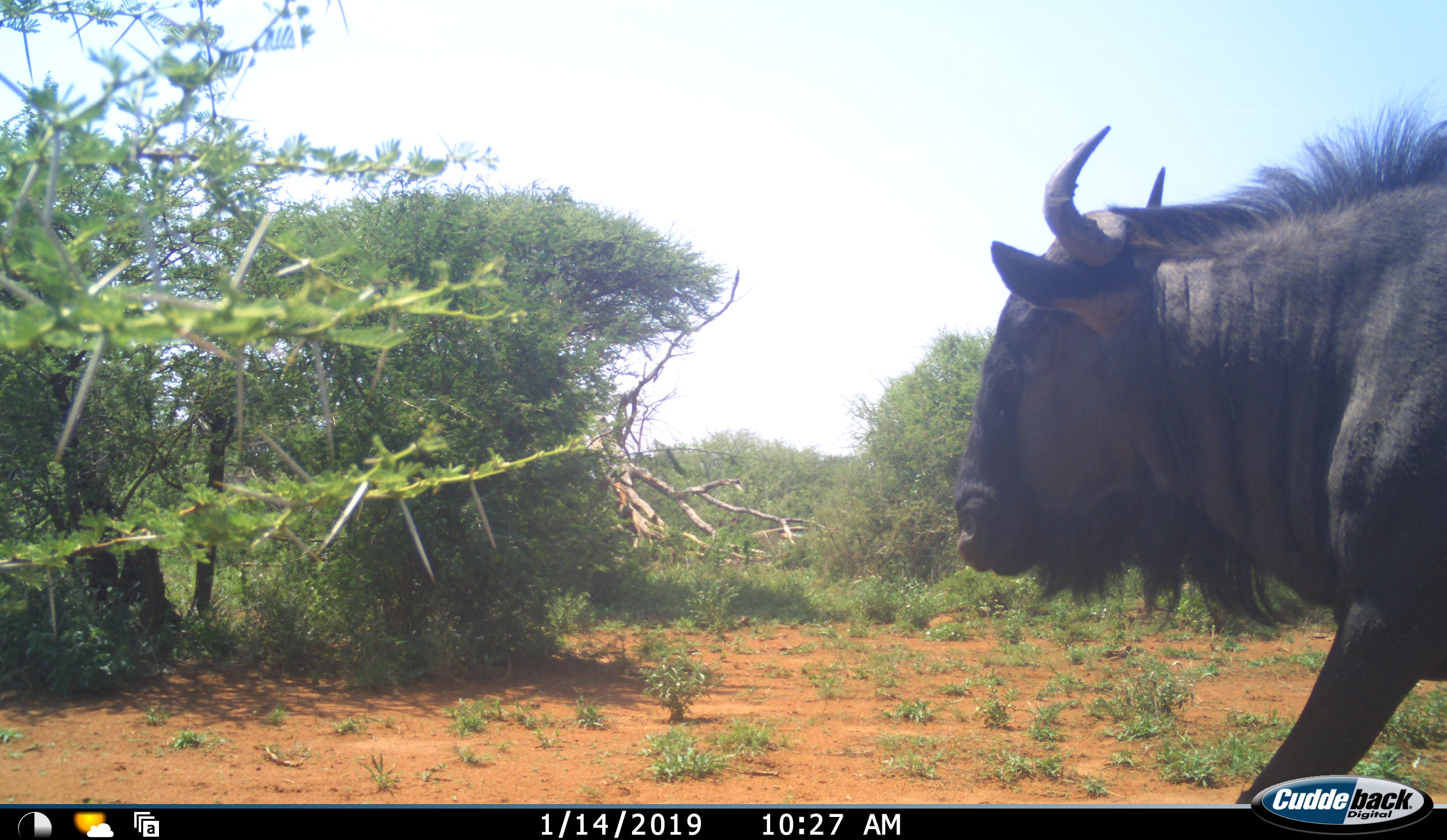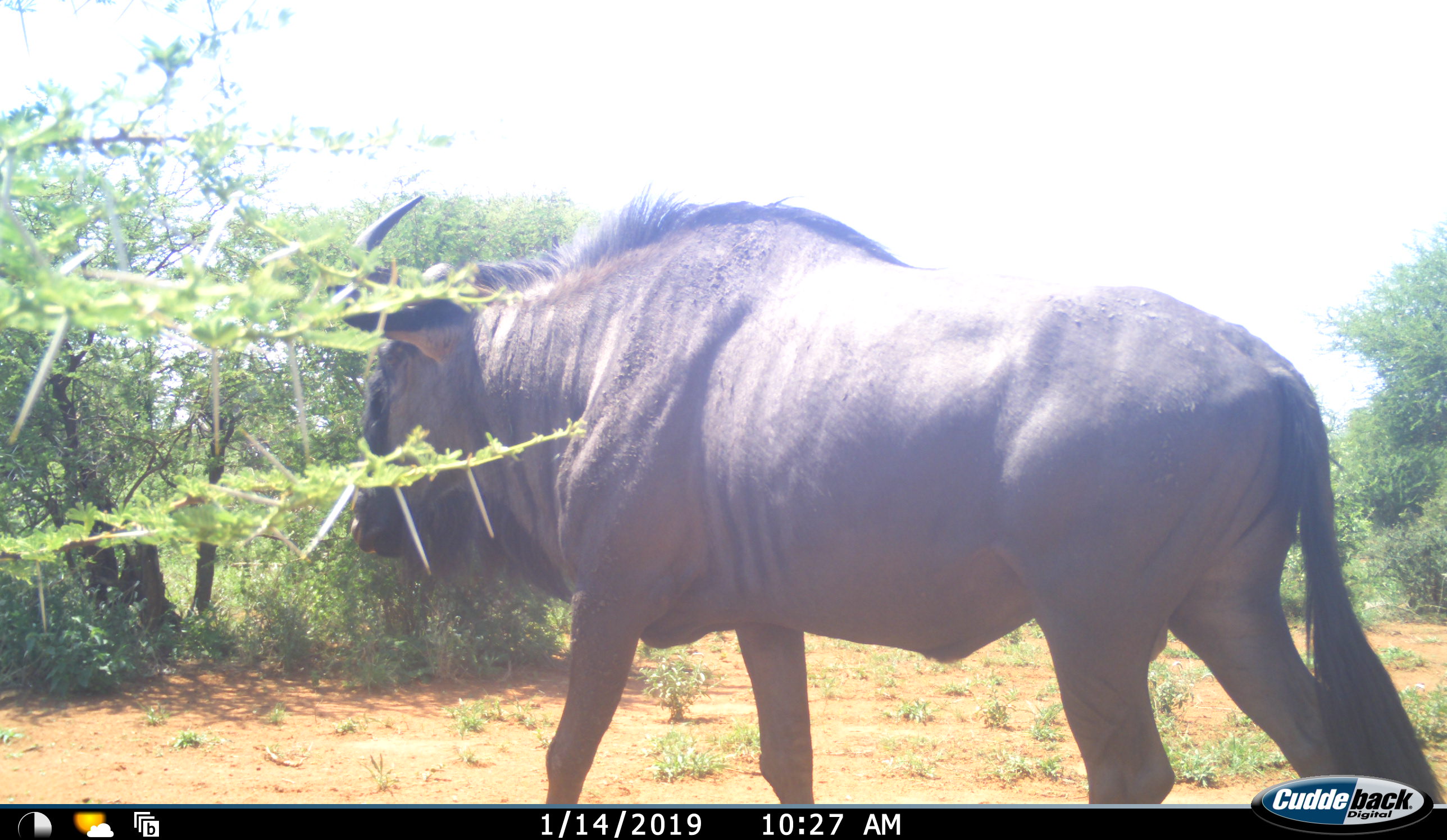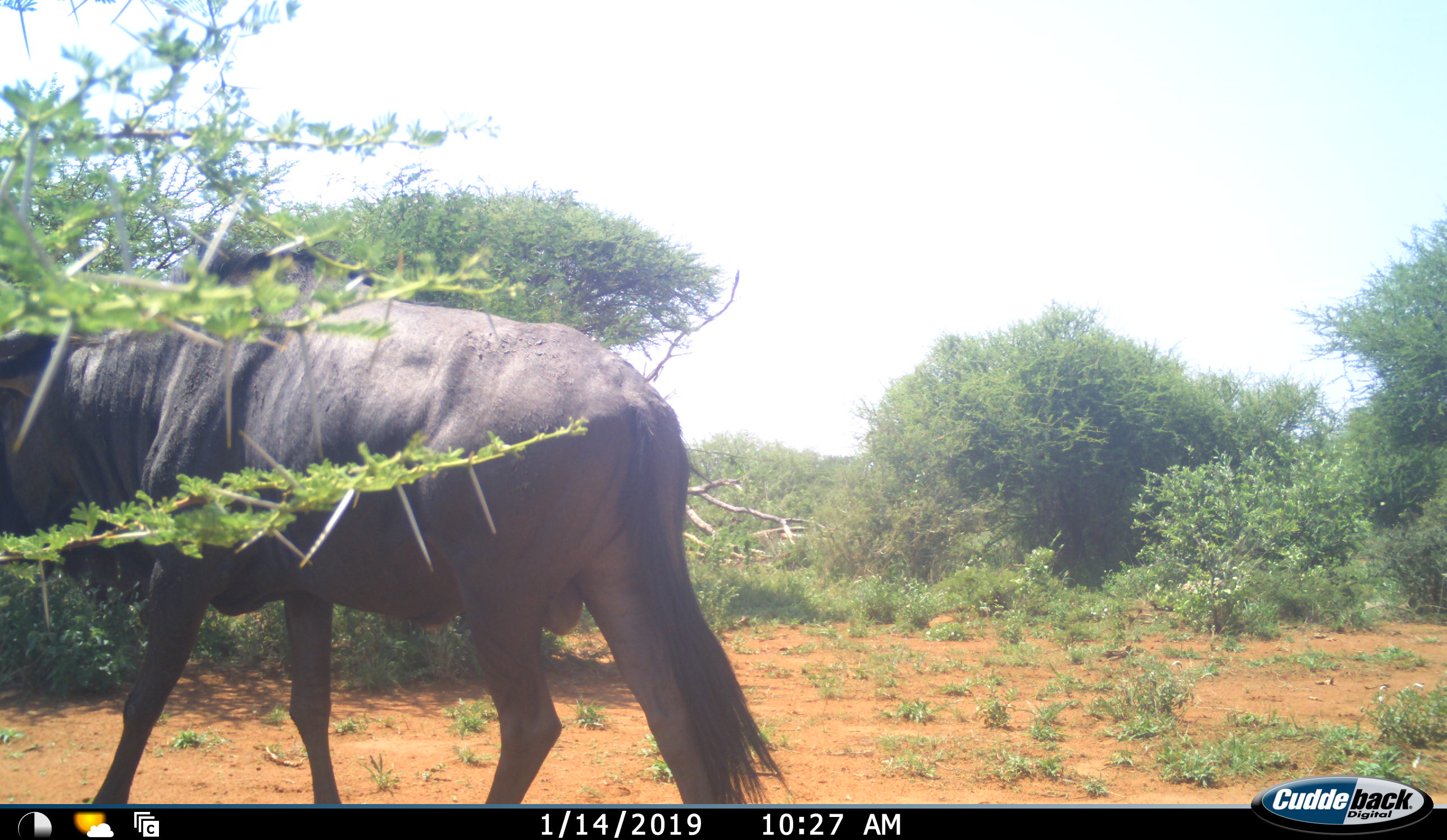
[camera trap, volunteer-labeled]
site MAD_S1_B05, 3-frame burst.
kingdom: Animalia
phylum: Chordata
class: Mammalia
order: Artiodactyla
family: Bovidae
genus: Connochaetes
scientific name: Connochaetes taurinus taurinus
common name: blue wildebeest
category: wildebeestblue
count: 1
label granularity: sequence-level